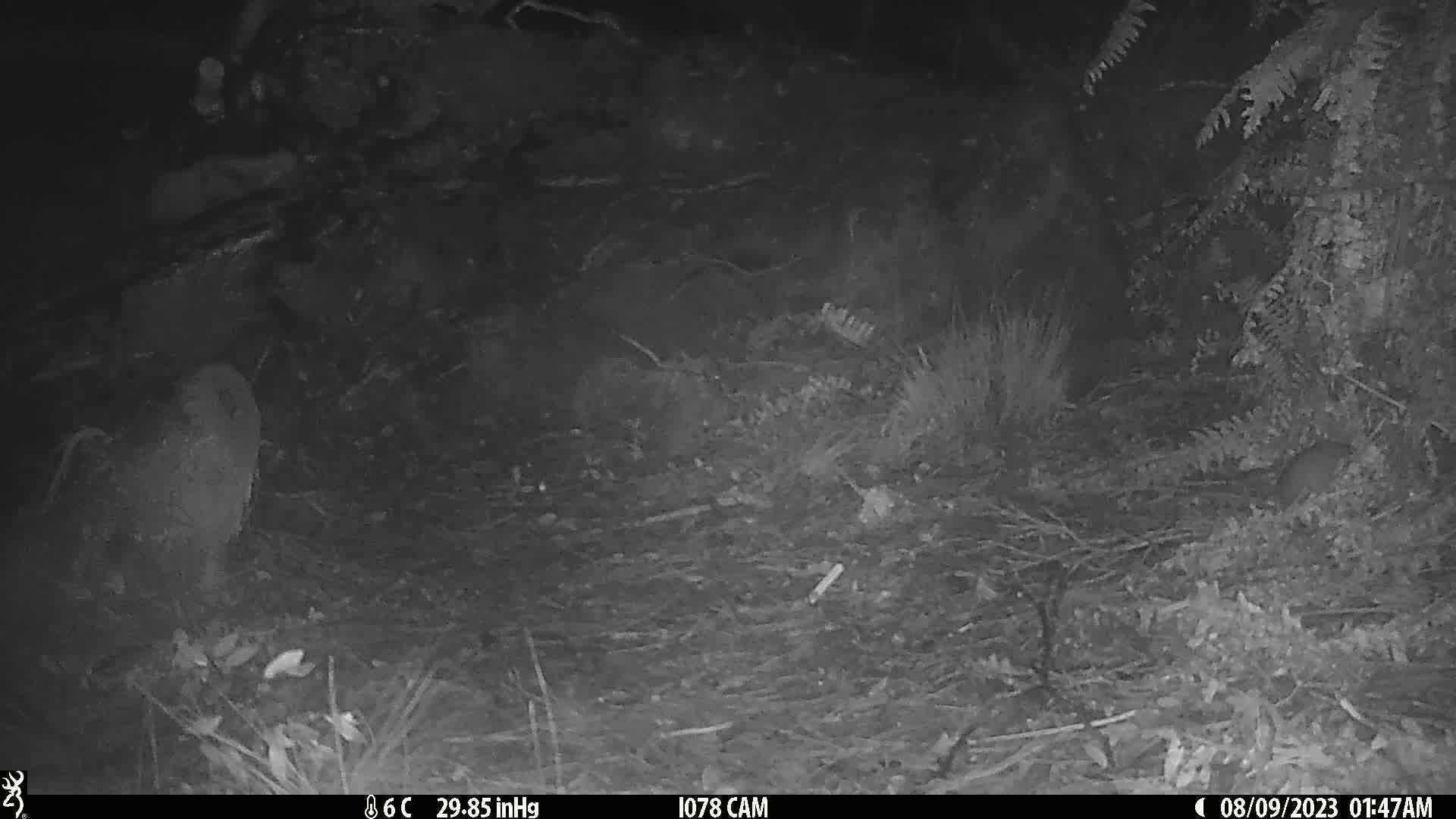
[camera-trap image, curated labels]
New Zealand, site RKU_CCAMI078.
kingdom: Animalia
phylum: Chordata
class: Mammalia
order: Rodentia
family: Muridae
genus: Rattus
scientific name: Rattus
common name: rat